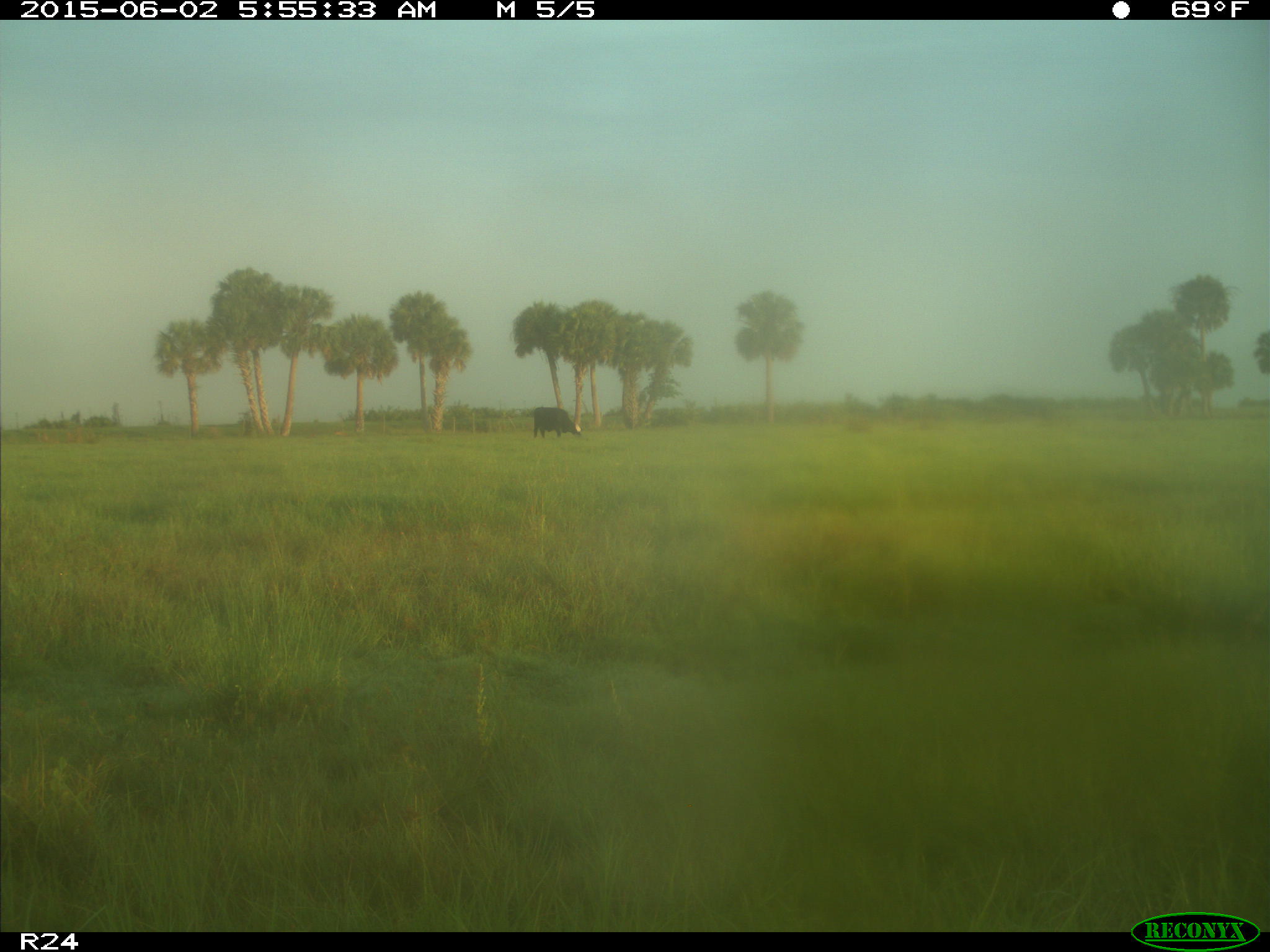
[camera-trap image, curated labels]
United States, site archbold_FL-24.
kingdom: Animalia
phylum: Chordata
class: Mammalia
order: Artiodactyla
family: Bovidae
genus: Bos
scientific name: Bos taurus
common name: domestic cow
Bos taurus (domestic cow).